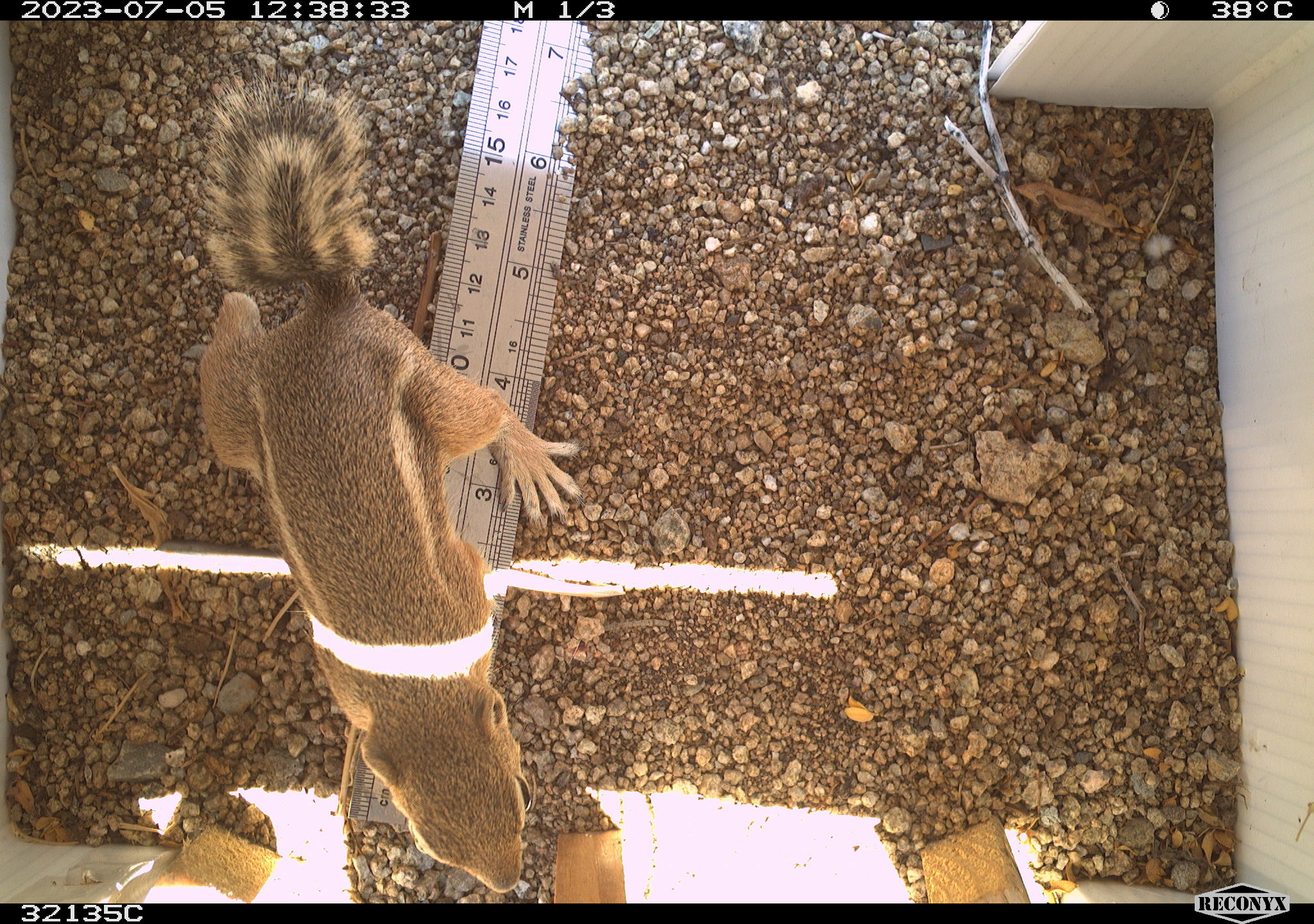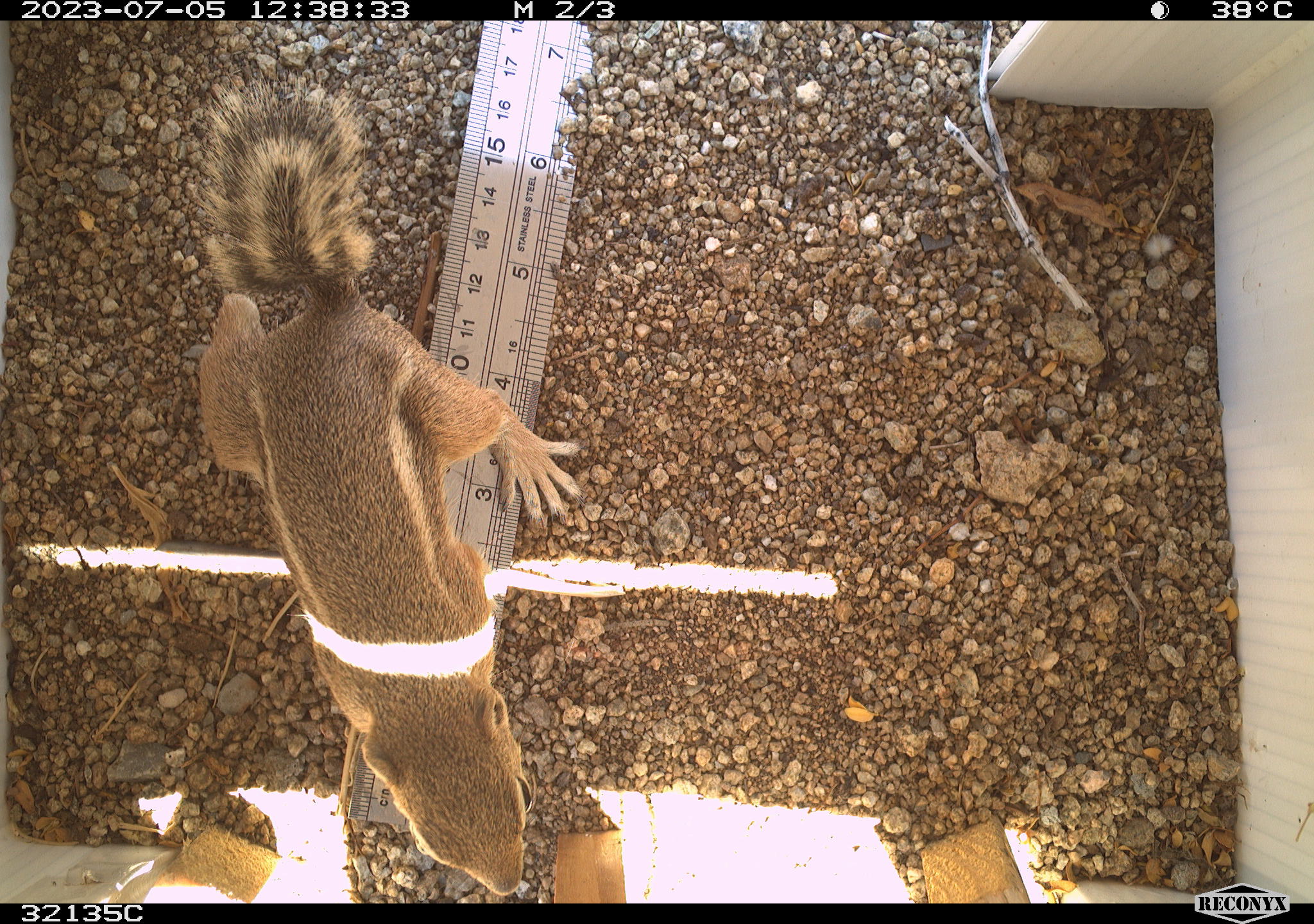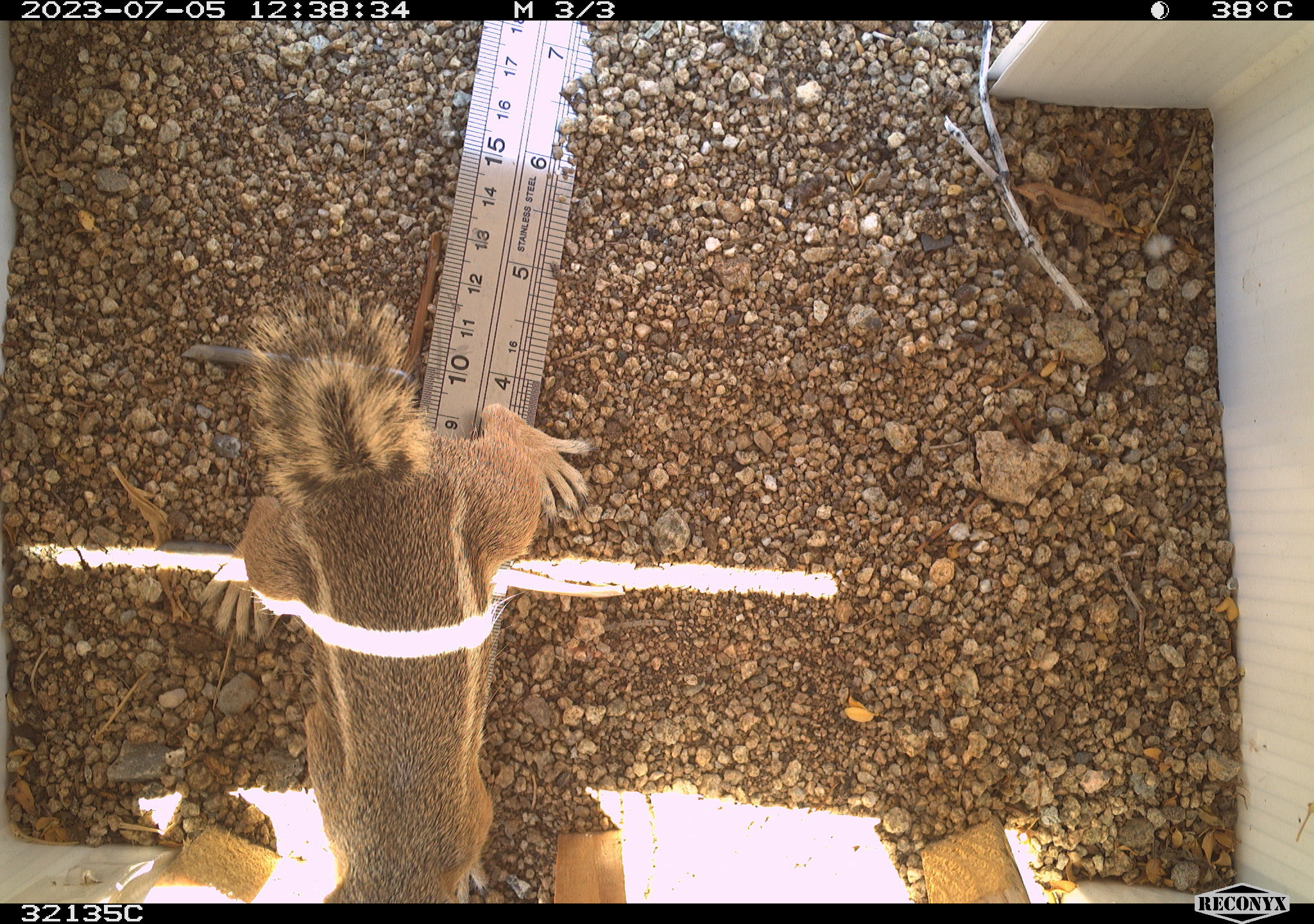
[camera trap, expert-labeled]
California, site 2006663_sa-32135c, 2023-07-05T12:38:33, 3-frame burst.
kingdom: Animalia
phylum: Chordata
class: Mammalia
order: Rodentia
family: Sciuridae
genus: Ammospermophilus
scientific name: Ammospermophilus leucurus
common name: white-tailed antelope squirrel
White-tailed antelope squirrel (Ammospermophilus leucurus).